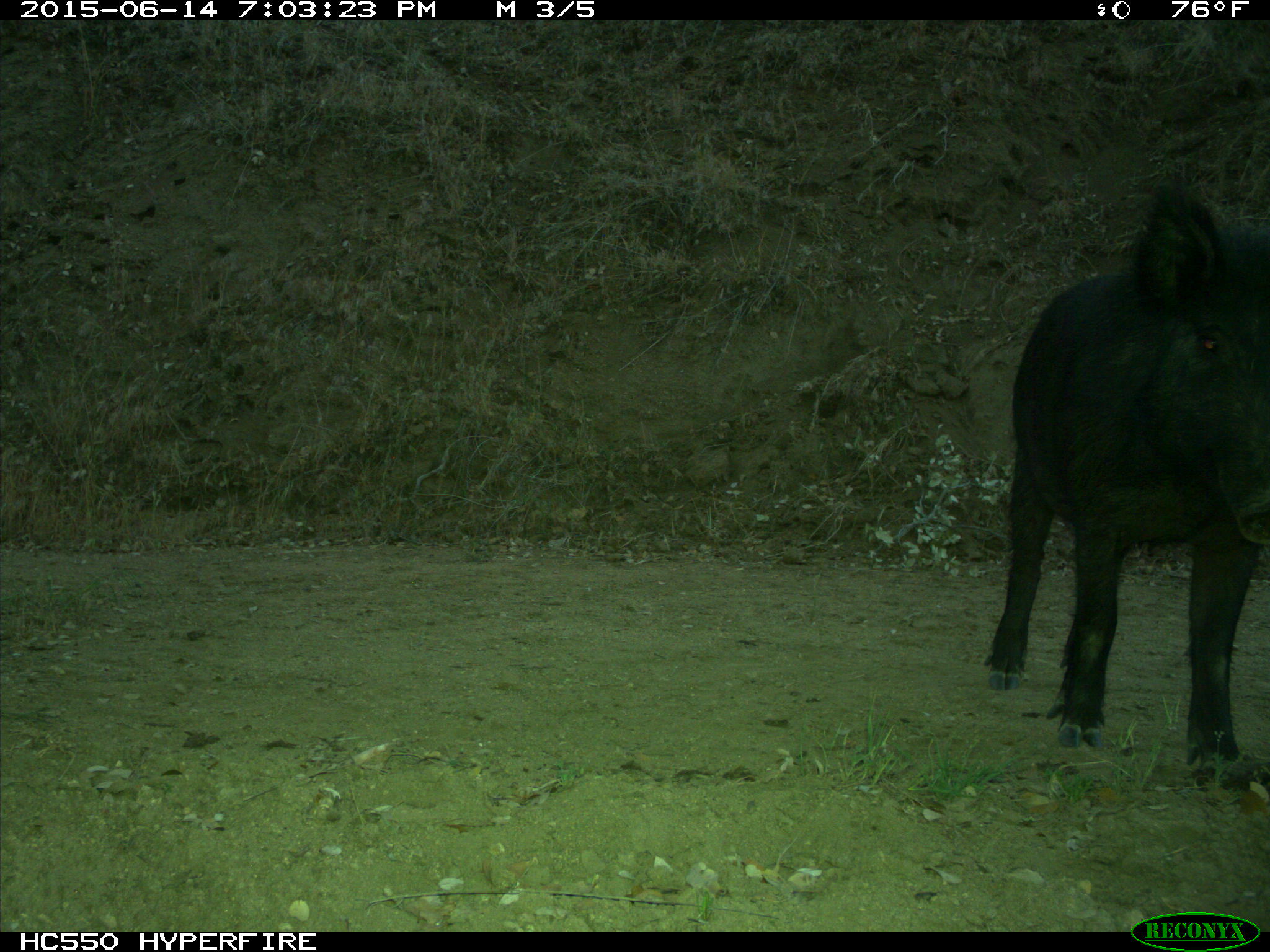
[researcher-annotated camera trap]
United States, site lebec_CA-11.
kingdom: Animalia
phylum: Chordata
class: Mammalia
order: Artiodactyla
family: Suidae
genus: Sus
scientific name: Sus scrofa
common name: wild boar